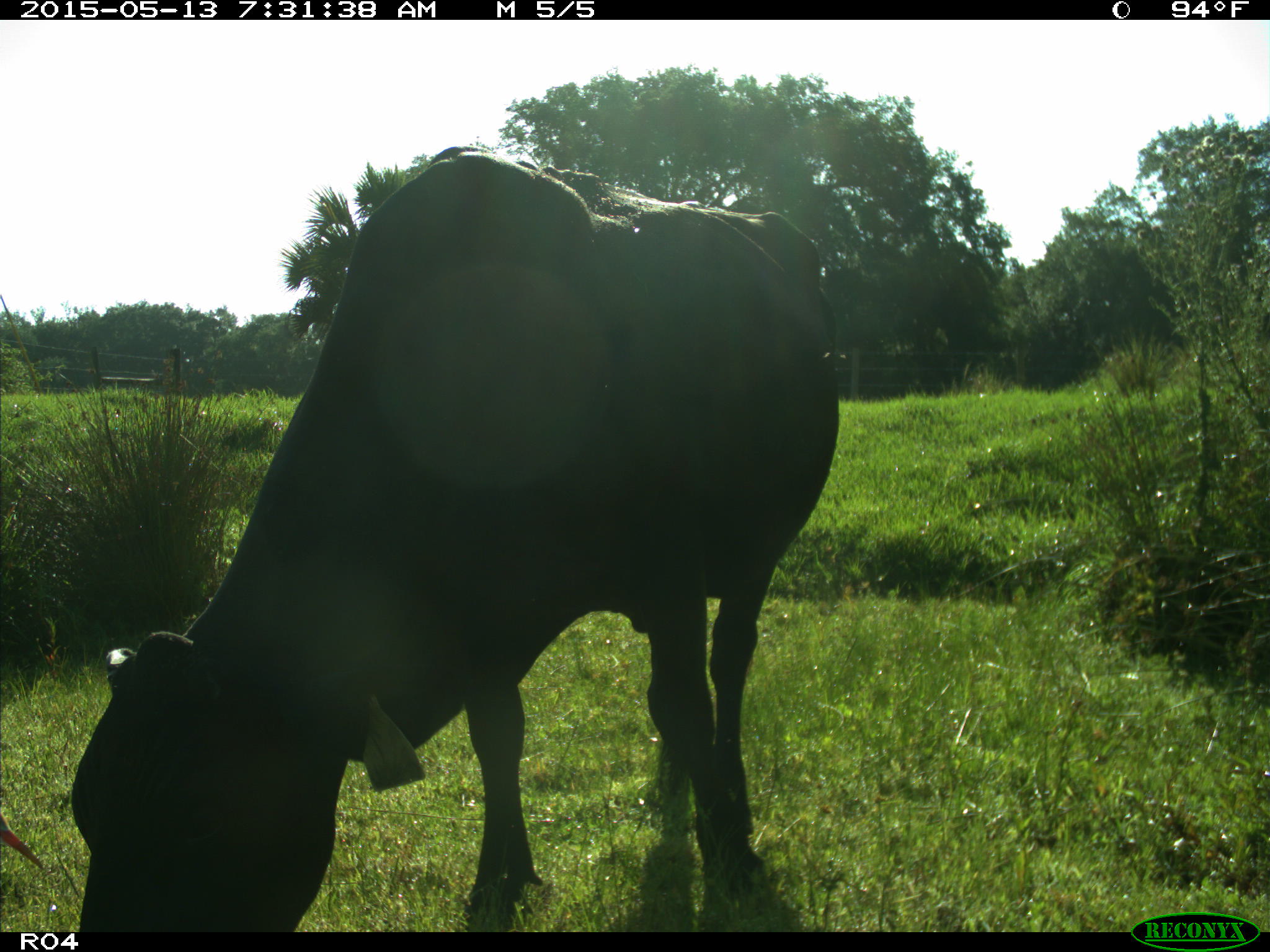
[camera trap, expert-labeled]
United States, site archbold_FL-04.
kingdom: Animalia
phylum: Chordata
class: Mammalia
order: Artiodactyla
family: Bovidae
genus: Bos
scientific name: Bos taurus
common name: domestic cow